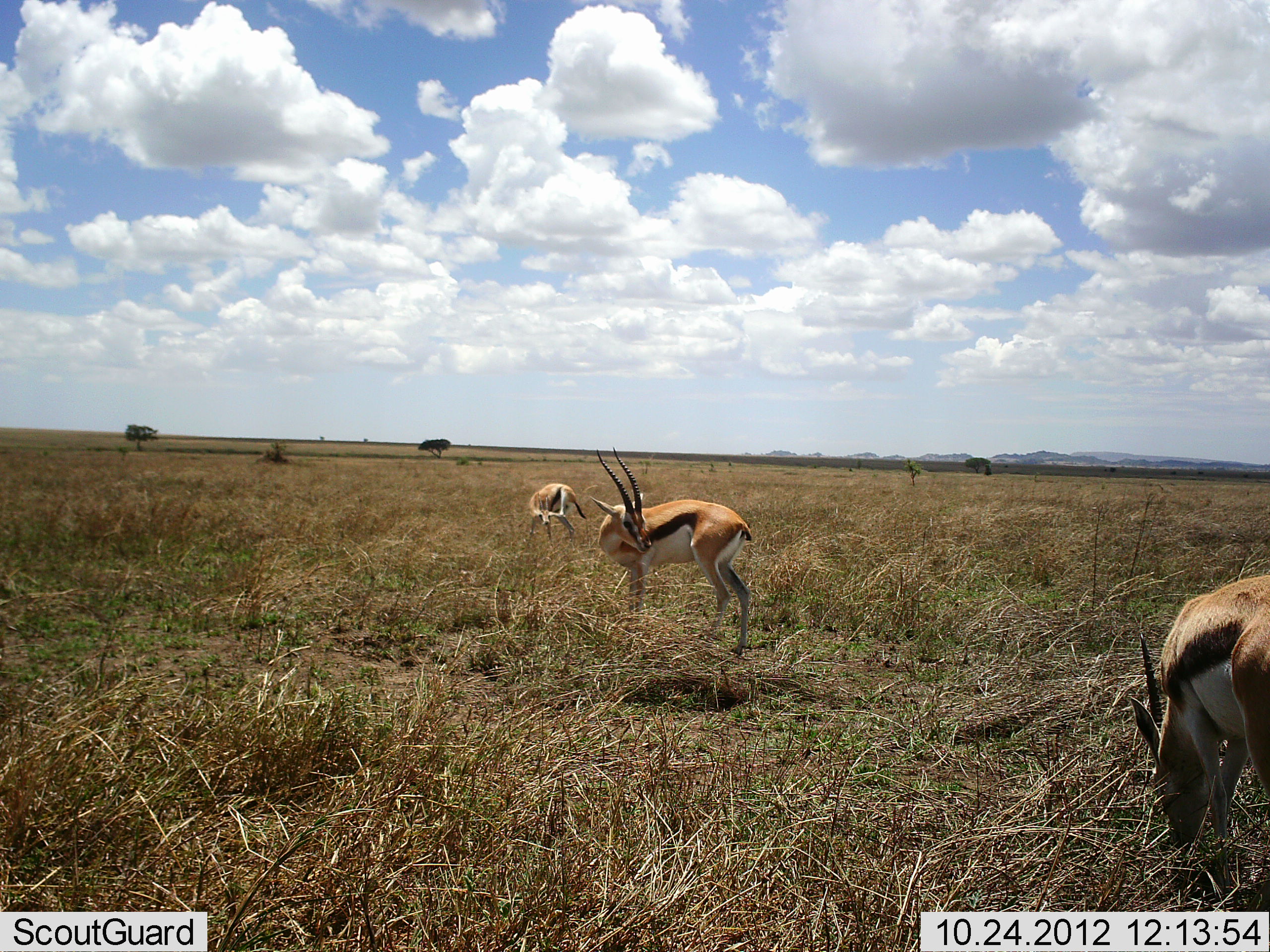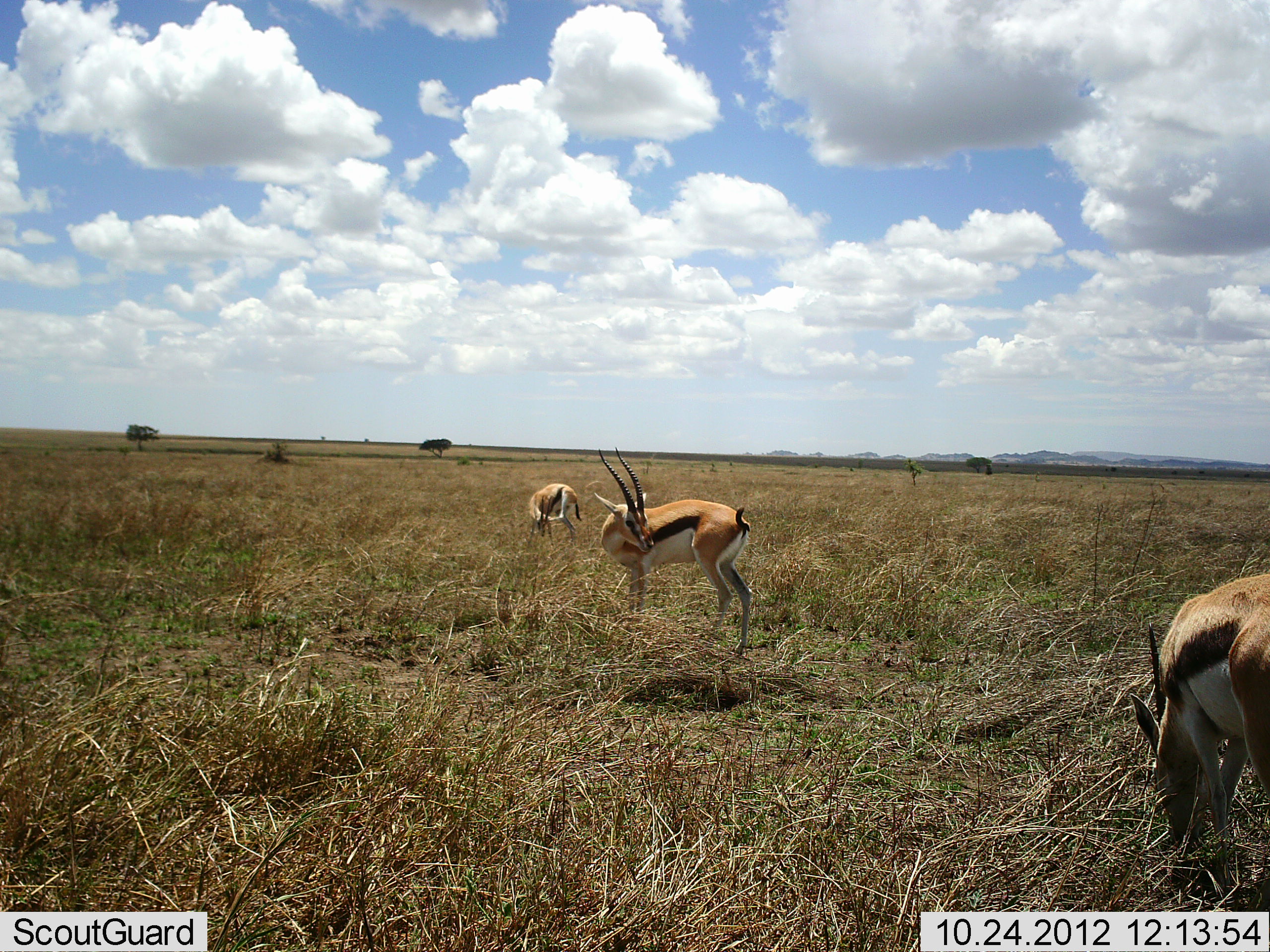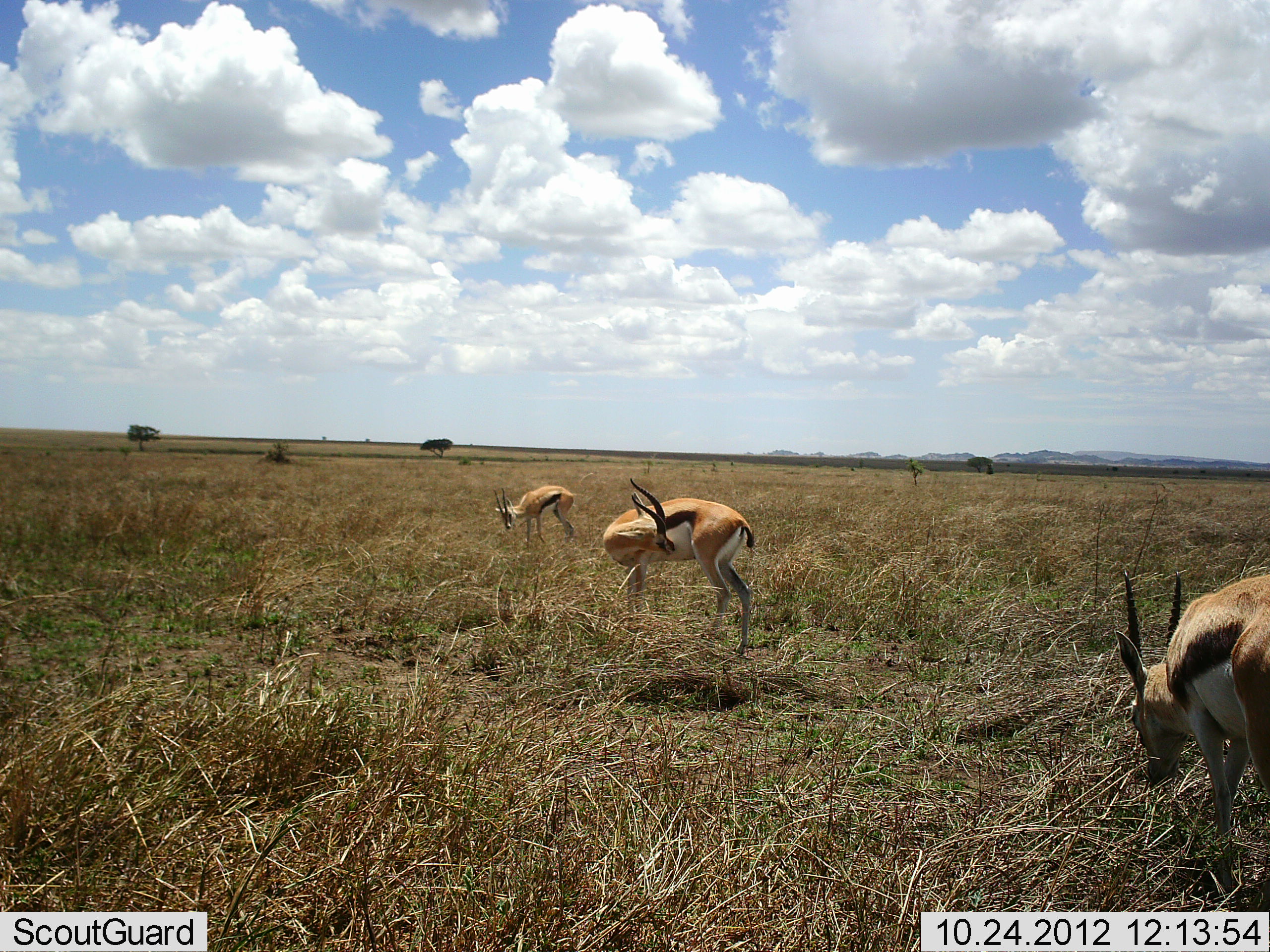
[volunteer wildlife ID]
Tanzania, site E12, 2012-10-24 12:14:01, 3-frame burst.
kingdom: Animalia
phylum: Chordata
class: Mammalia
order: Artiodactyla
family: Bovidae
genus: Eudorcas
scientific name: Eudorcas thomsonii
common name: thomson's gazelle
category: gazellethomsons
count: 3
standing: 70%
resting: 0%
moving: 0%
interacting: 0%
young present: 0%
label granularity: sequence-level